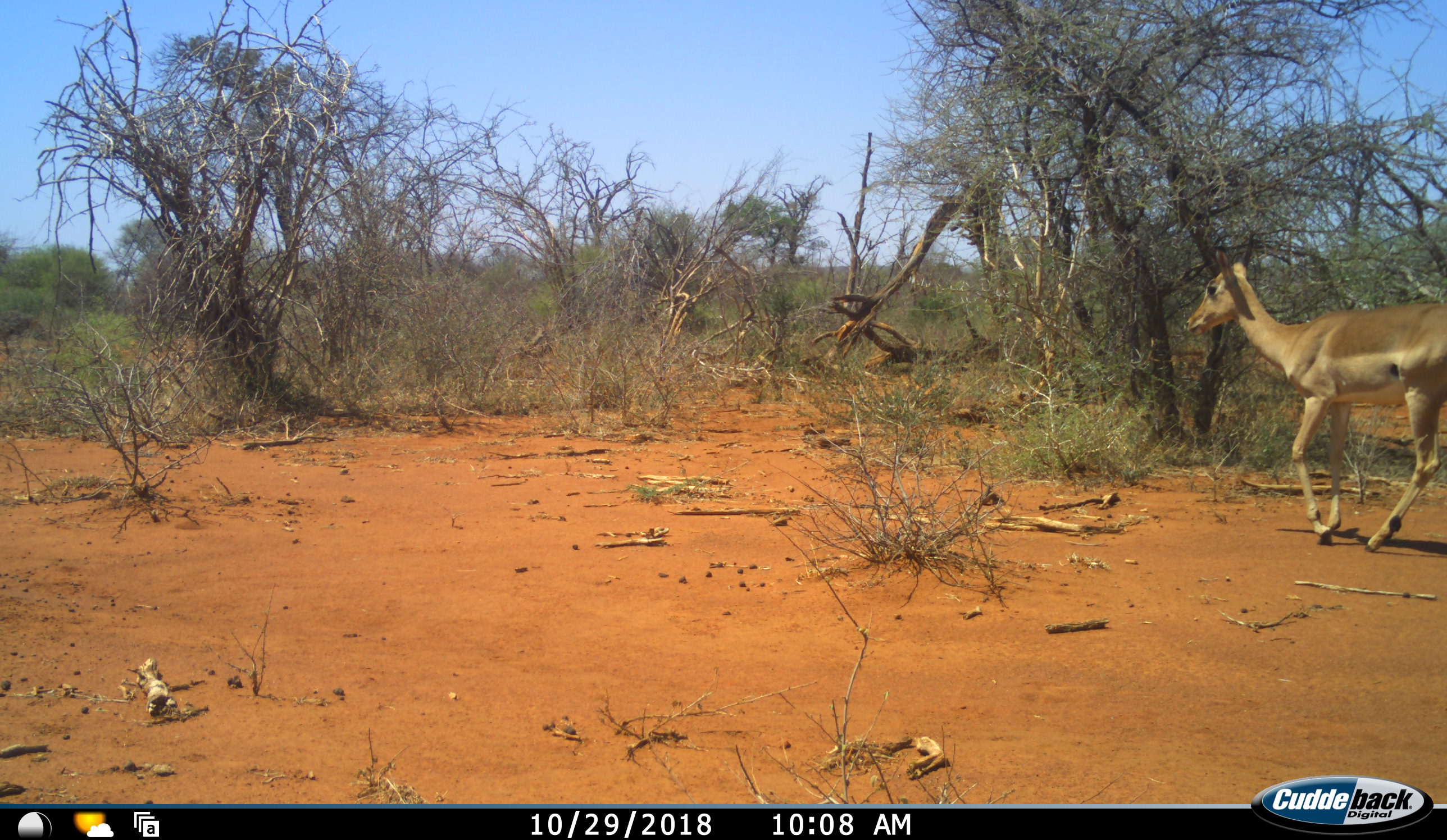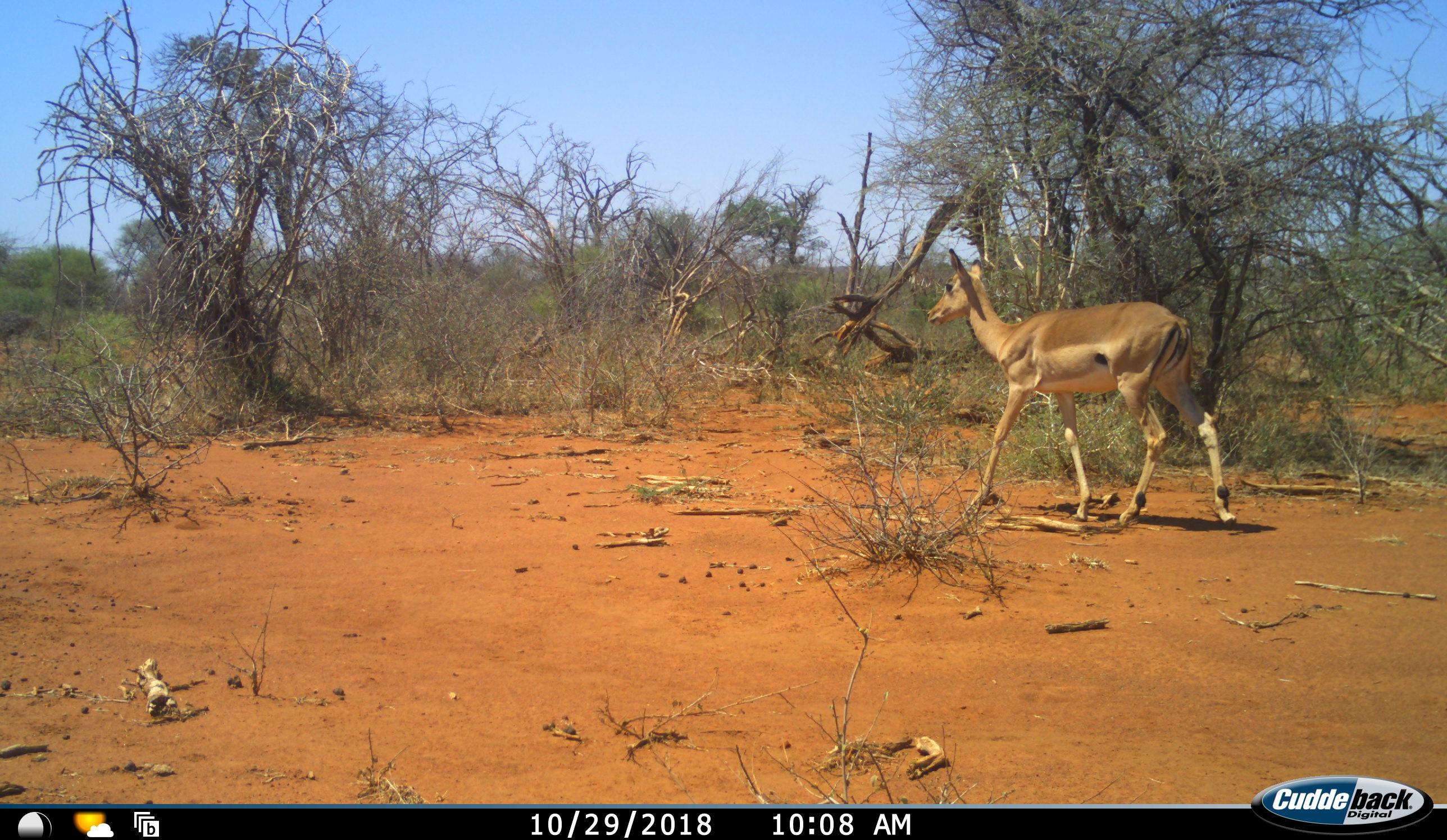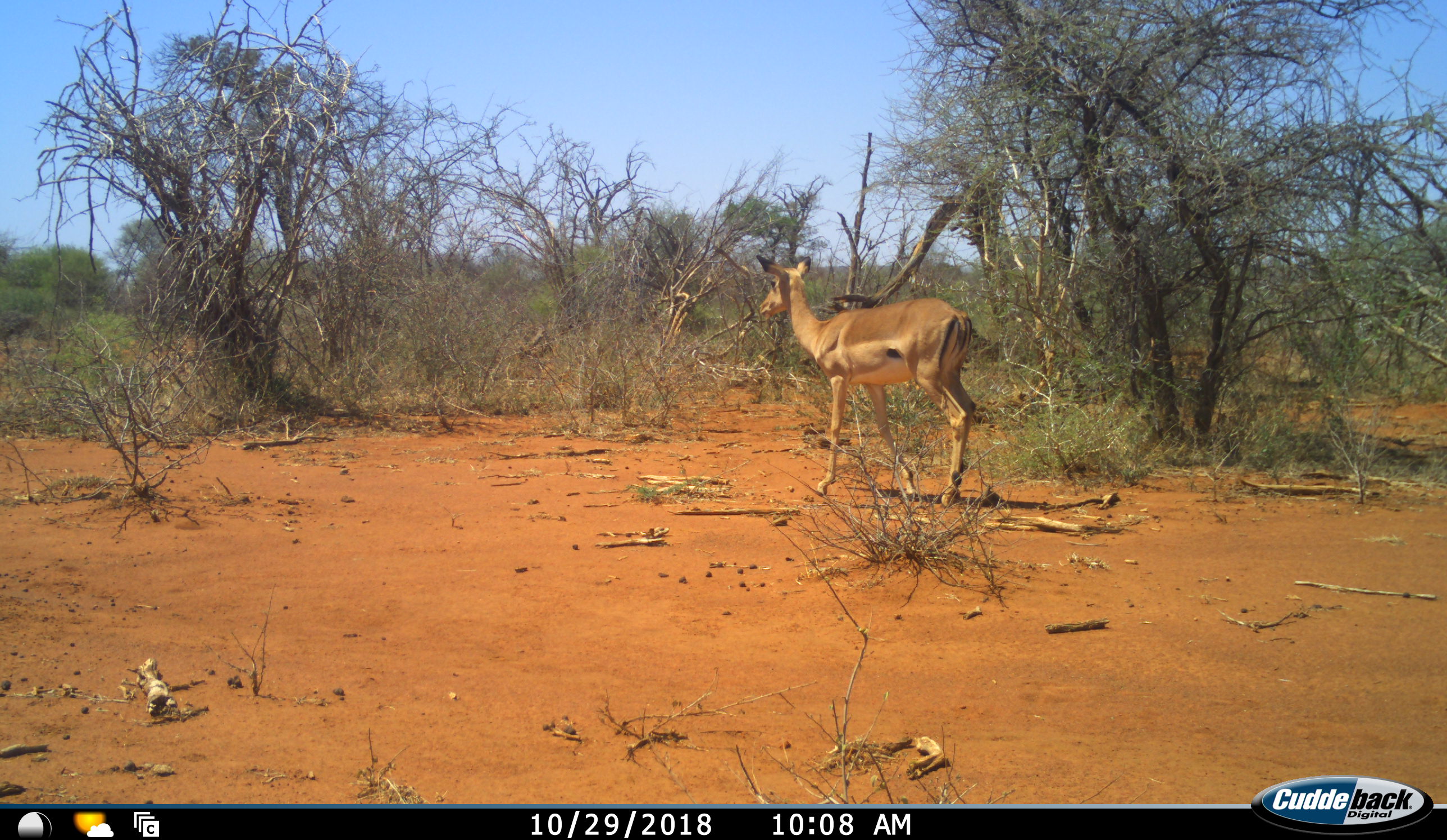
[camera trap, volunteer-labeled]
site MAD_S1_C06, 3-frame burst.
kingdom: Animalia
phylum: Chordata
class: Mammalia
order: Artiodactyla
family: Bovidae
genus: Aepyceros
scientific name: Aepyceros melampus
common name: impala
Impala (Aepyceros melampus), count 1. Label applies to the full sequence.